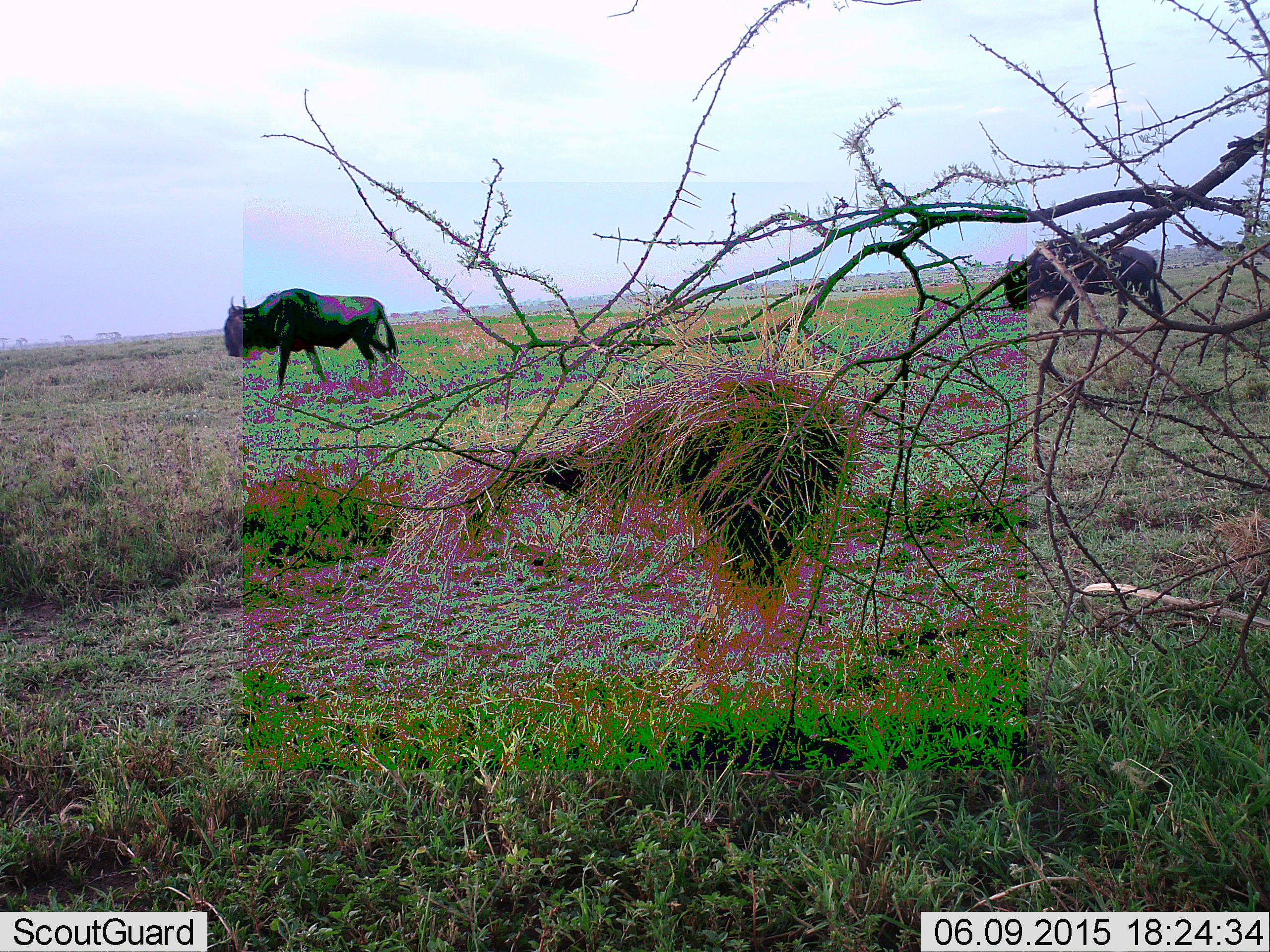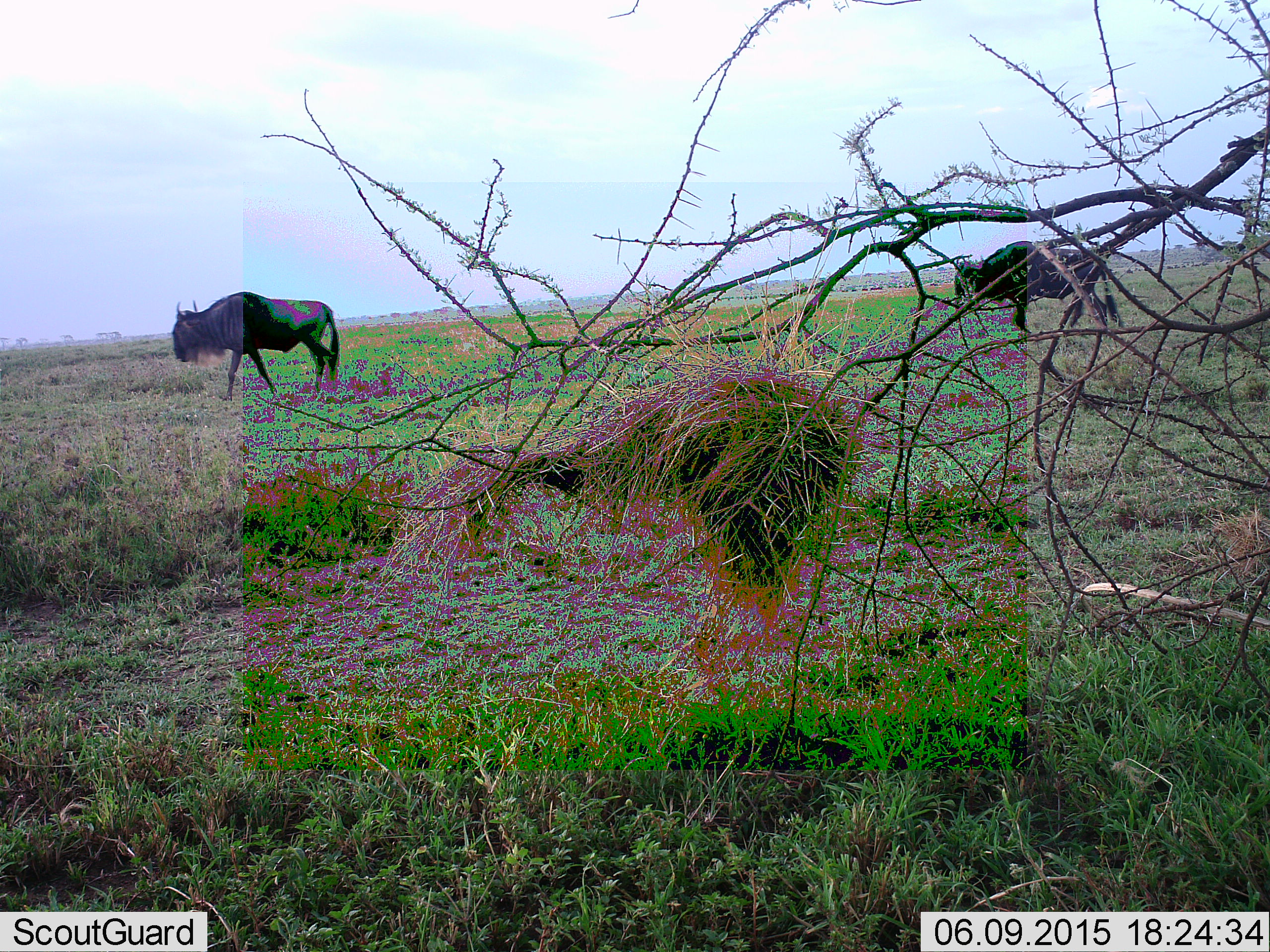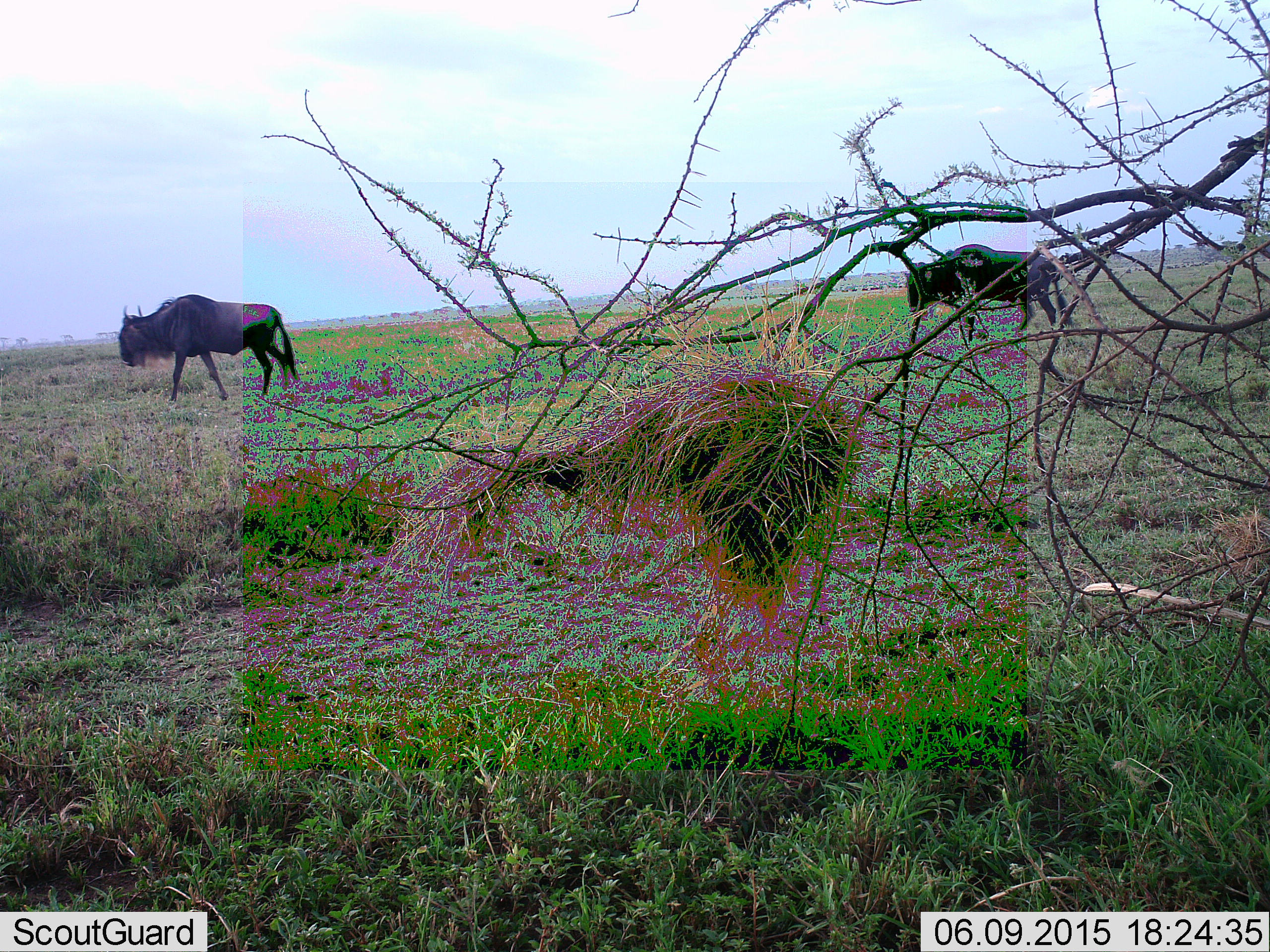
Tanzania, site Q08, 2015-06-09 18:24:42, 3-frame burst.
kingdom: Animalia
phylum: Chordata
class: Mammalia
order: Artiodactyla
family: Bovidae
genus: Connochaetes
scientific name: Connochaetes taurinus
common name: blue wildebeest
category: wildebeest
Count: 2.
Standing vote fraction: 0%.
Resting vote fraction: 0%.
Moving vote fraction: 100%.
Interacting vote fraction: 0%.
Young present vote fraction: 0%.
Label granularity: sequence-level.